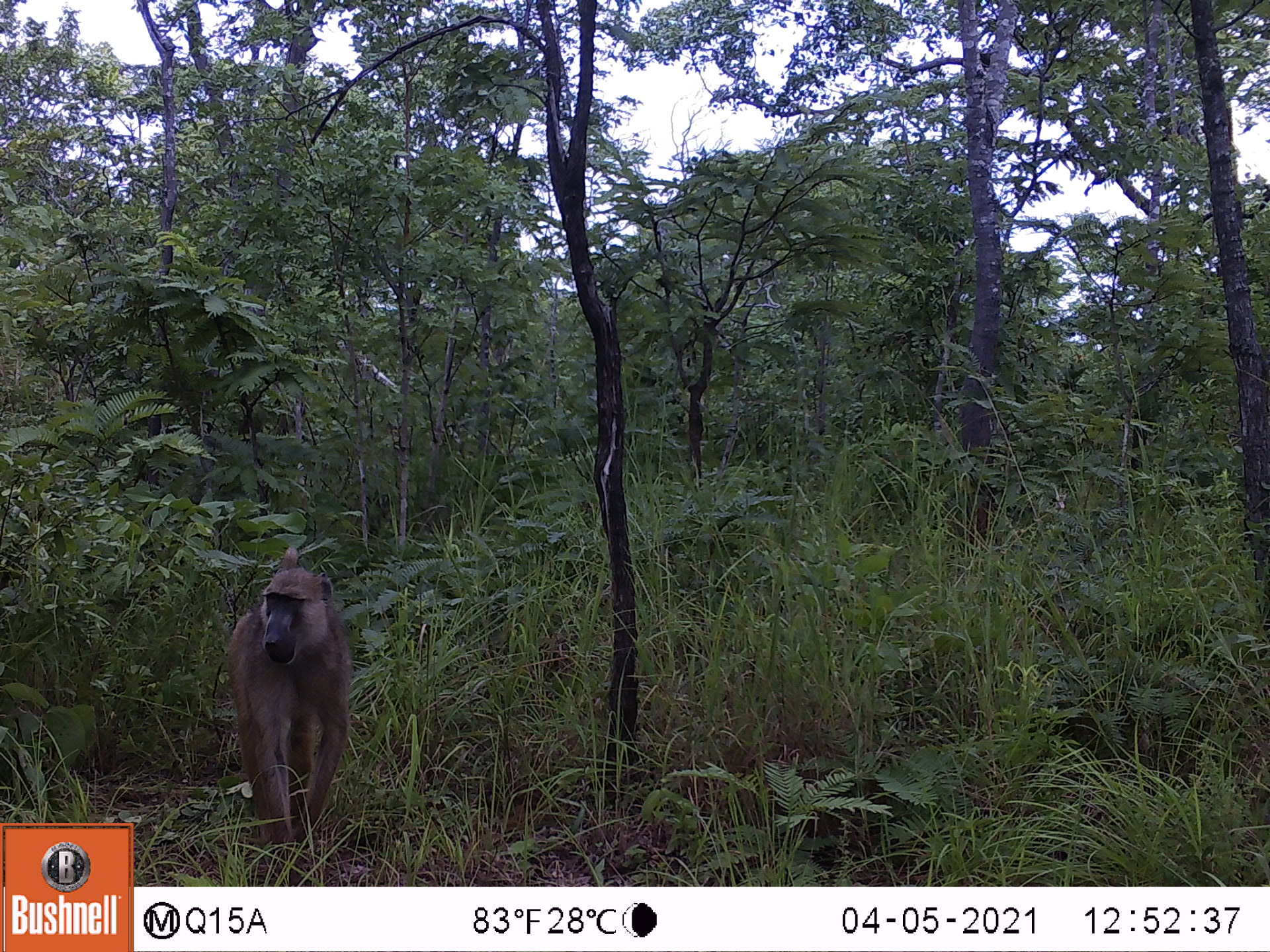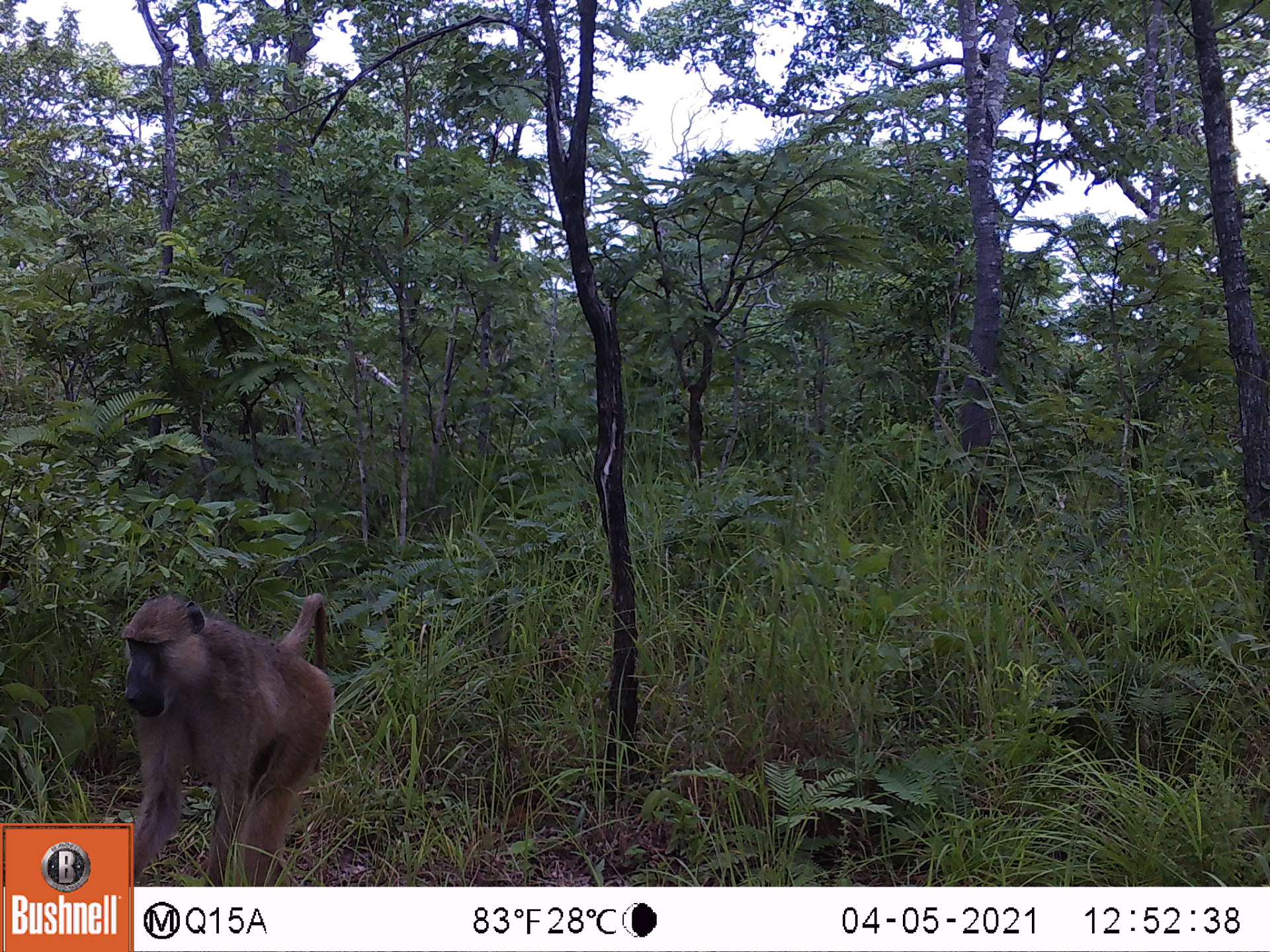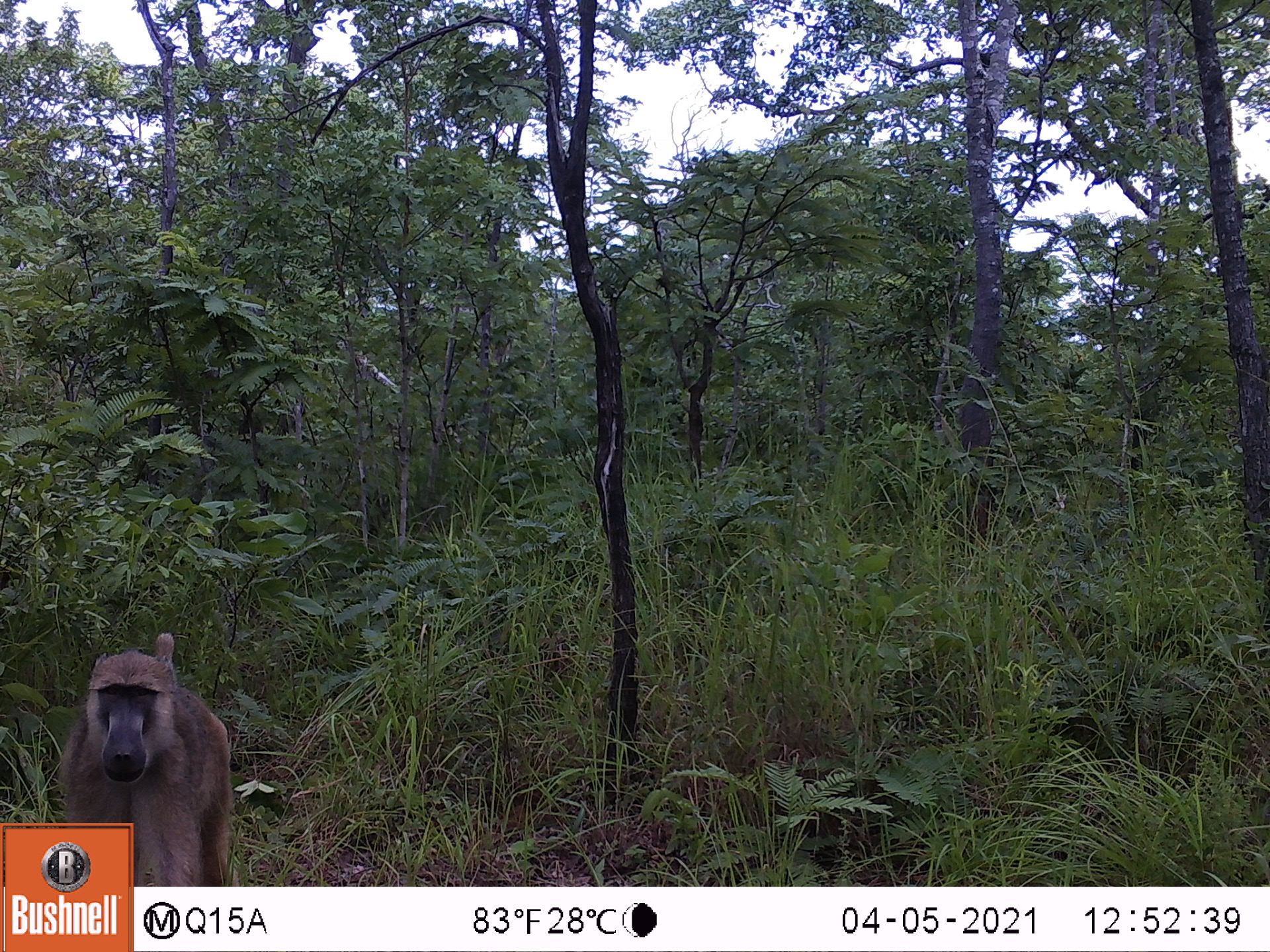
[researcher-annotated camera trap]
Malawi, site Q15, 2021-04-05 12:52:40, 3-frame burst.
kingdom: Animalia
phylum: Chordata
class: Mammalia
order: Primates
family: Cercopithecidae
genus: Papio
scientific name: Papio cynocephalus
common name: yellow baboon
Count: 1.